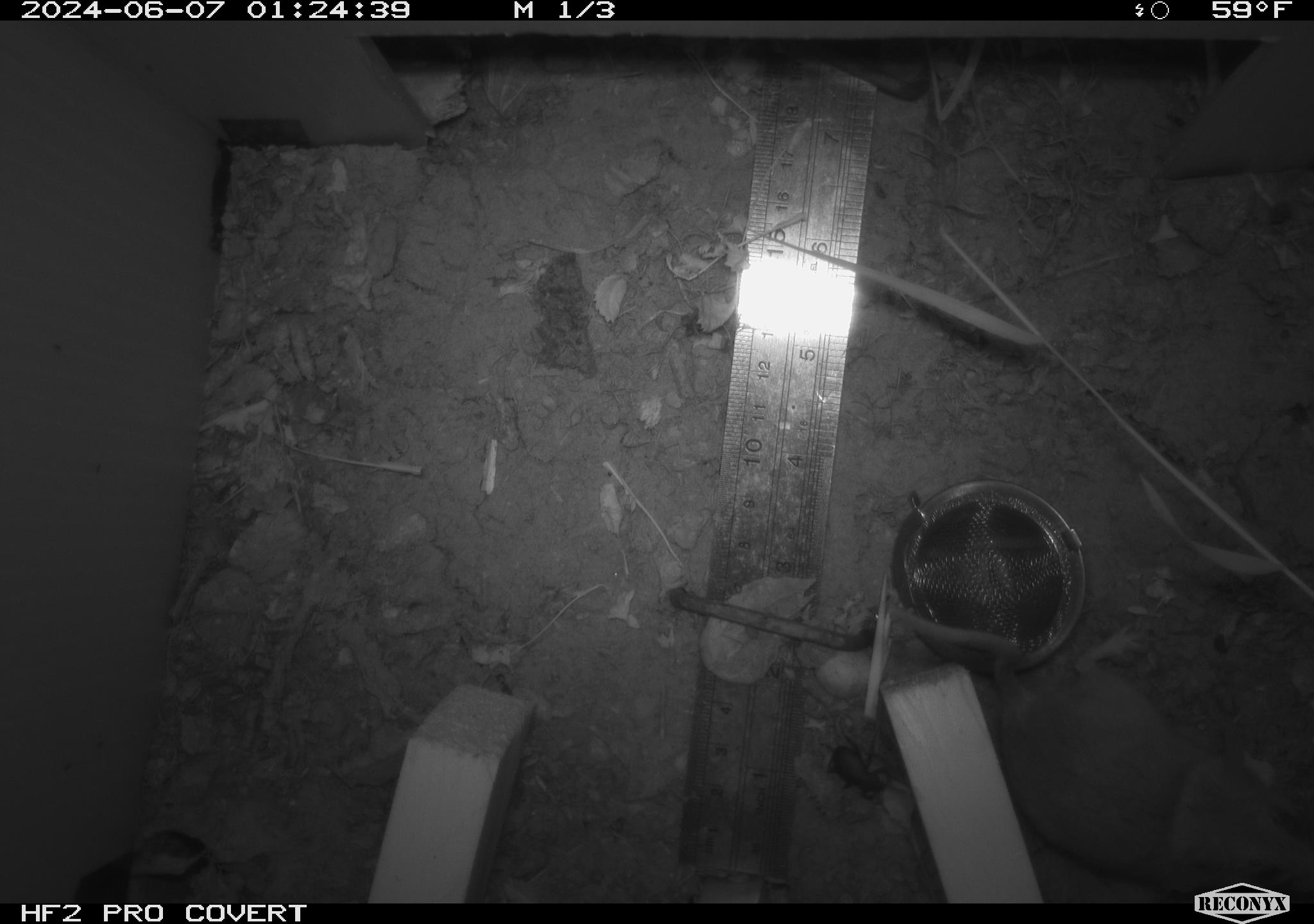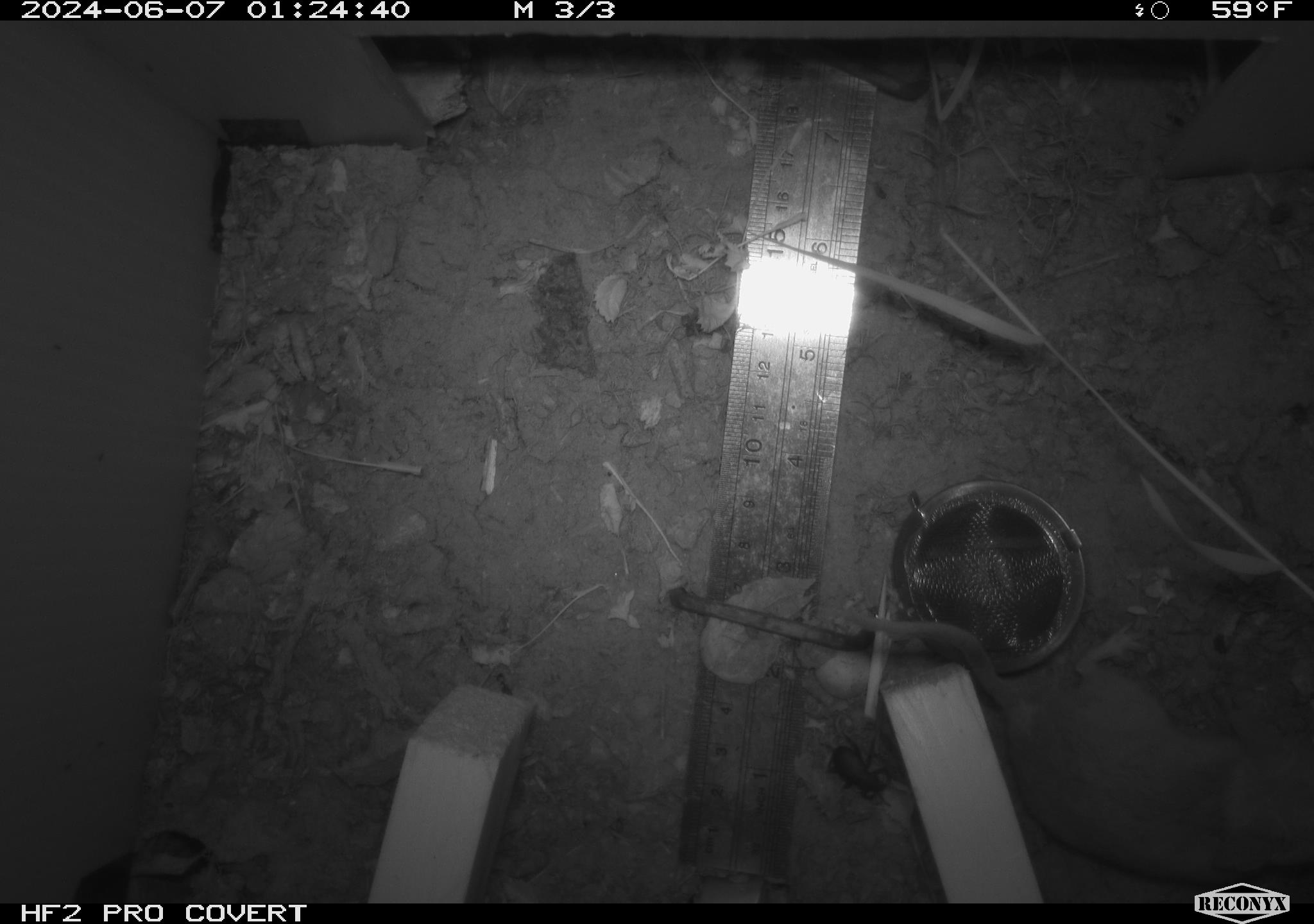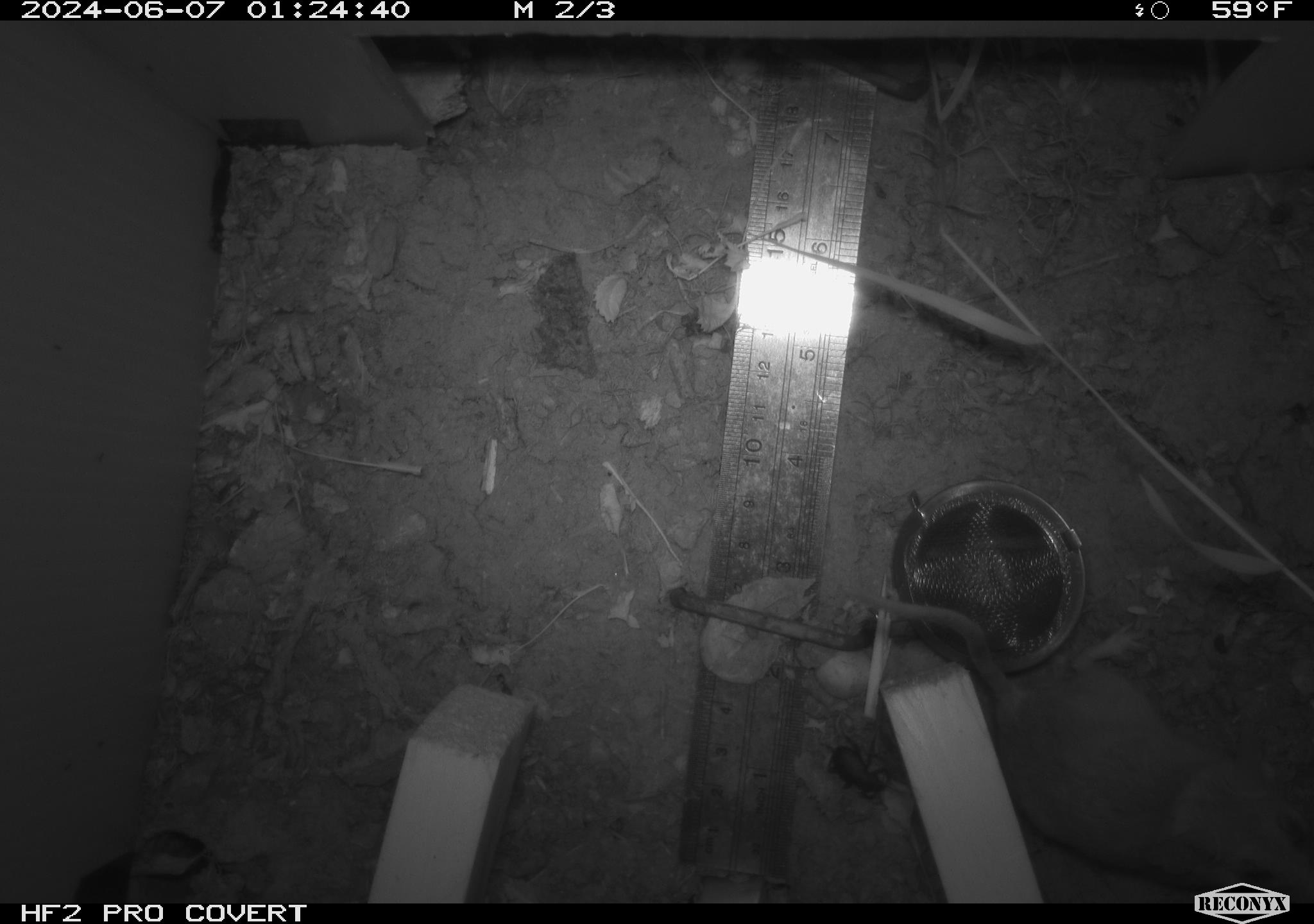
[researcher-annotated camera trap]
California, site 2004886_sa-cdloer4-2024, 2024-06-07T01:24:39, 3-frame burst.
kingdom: Animalia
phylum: Chordata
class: Mammalia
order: Rodentia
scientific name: Rodentia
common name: rodent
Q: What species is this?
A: Rodent (Rodentia).